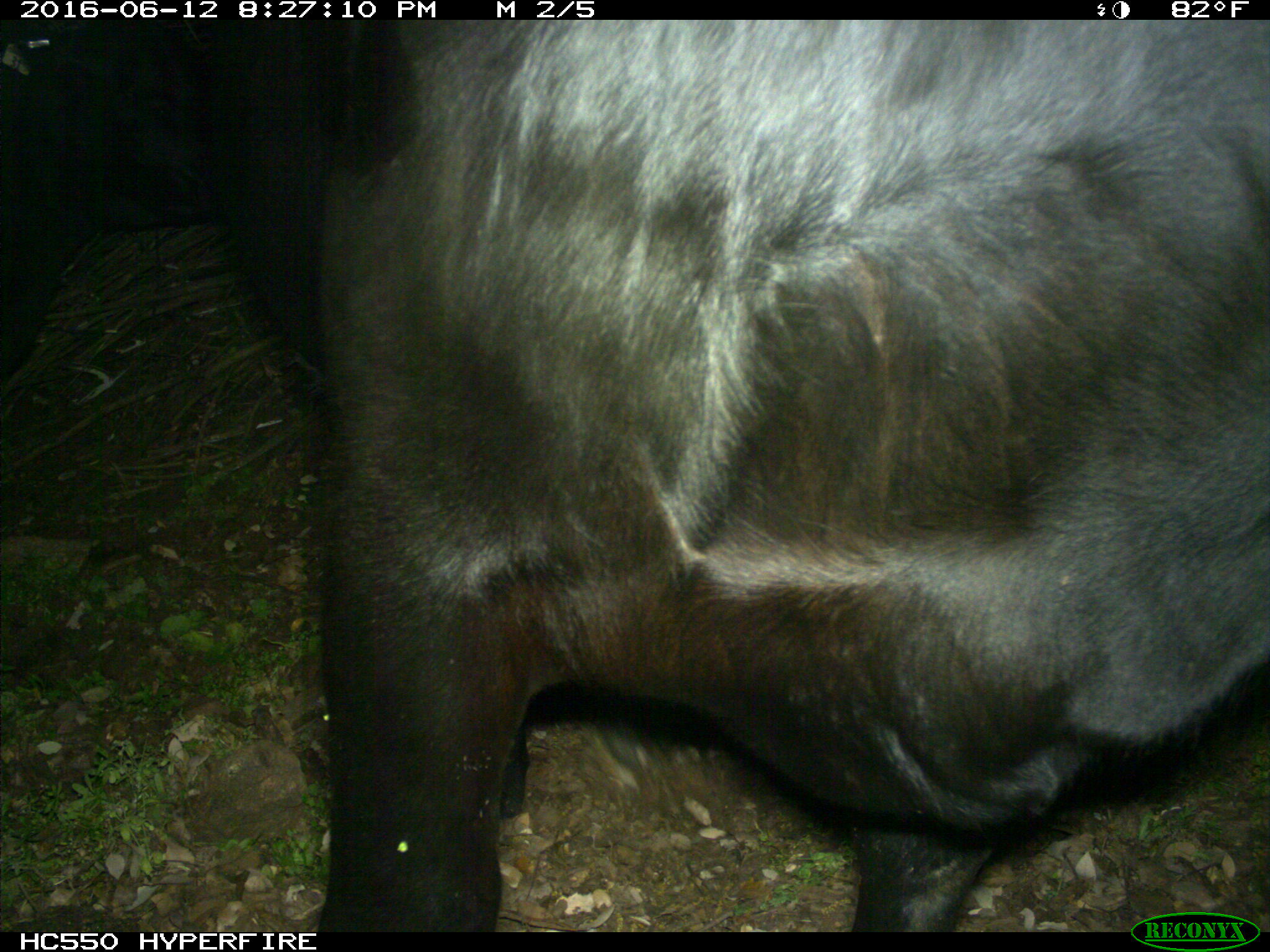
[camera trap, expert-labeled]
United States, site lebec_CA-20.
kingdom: Animalia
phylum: Chordata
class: Mammalia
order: Artiodactyla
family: Bovidae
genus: Bos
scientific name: Bos taurus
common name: domestic cow